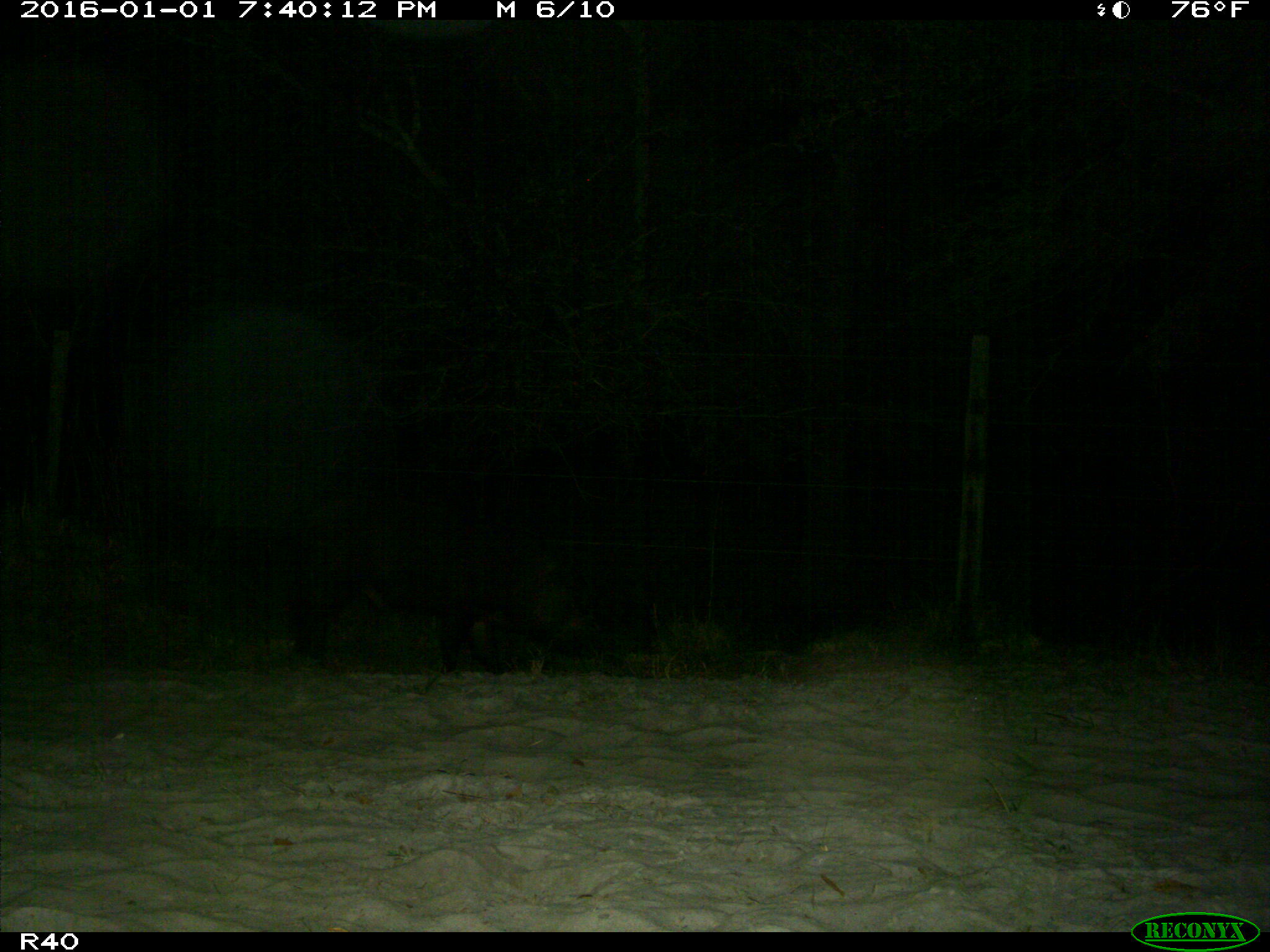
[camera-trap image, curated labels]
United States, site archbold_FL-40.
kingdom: Animalia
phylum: Chordata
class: Mammalia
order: Artiodactyla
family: Suidae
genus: Sus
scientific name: Sus scrofa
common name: wild boar